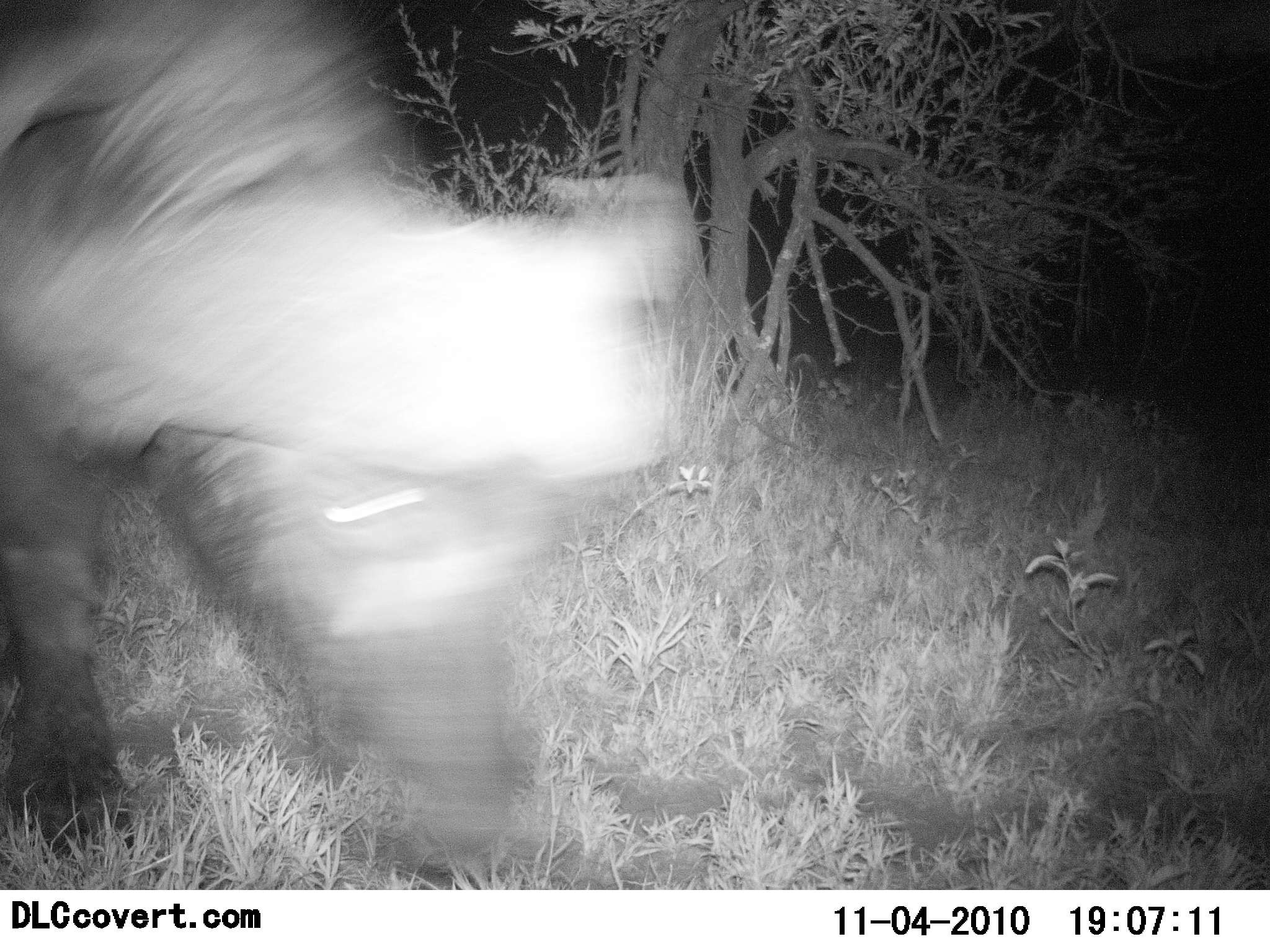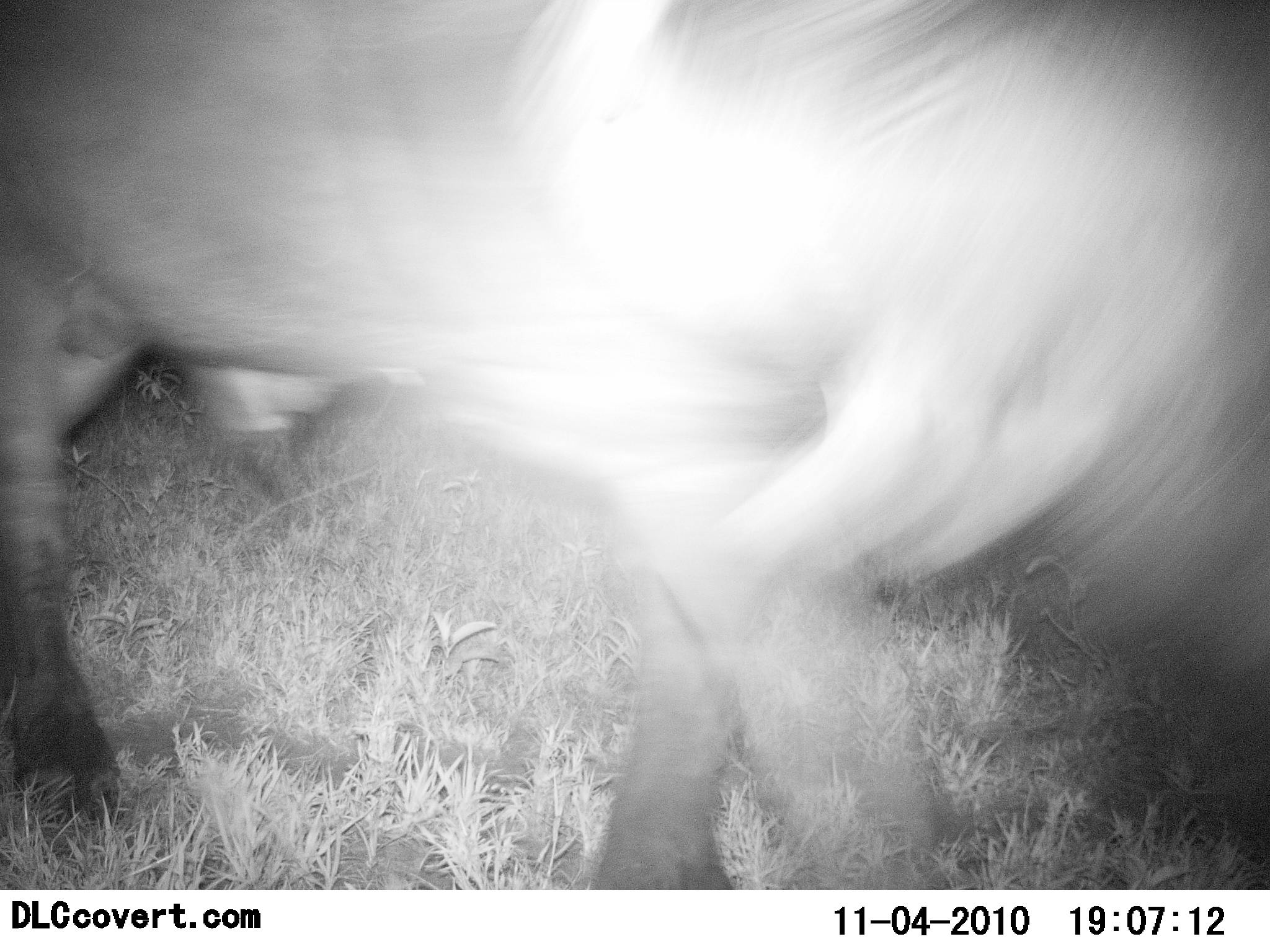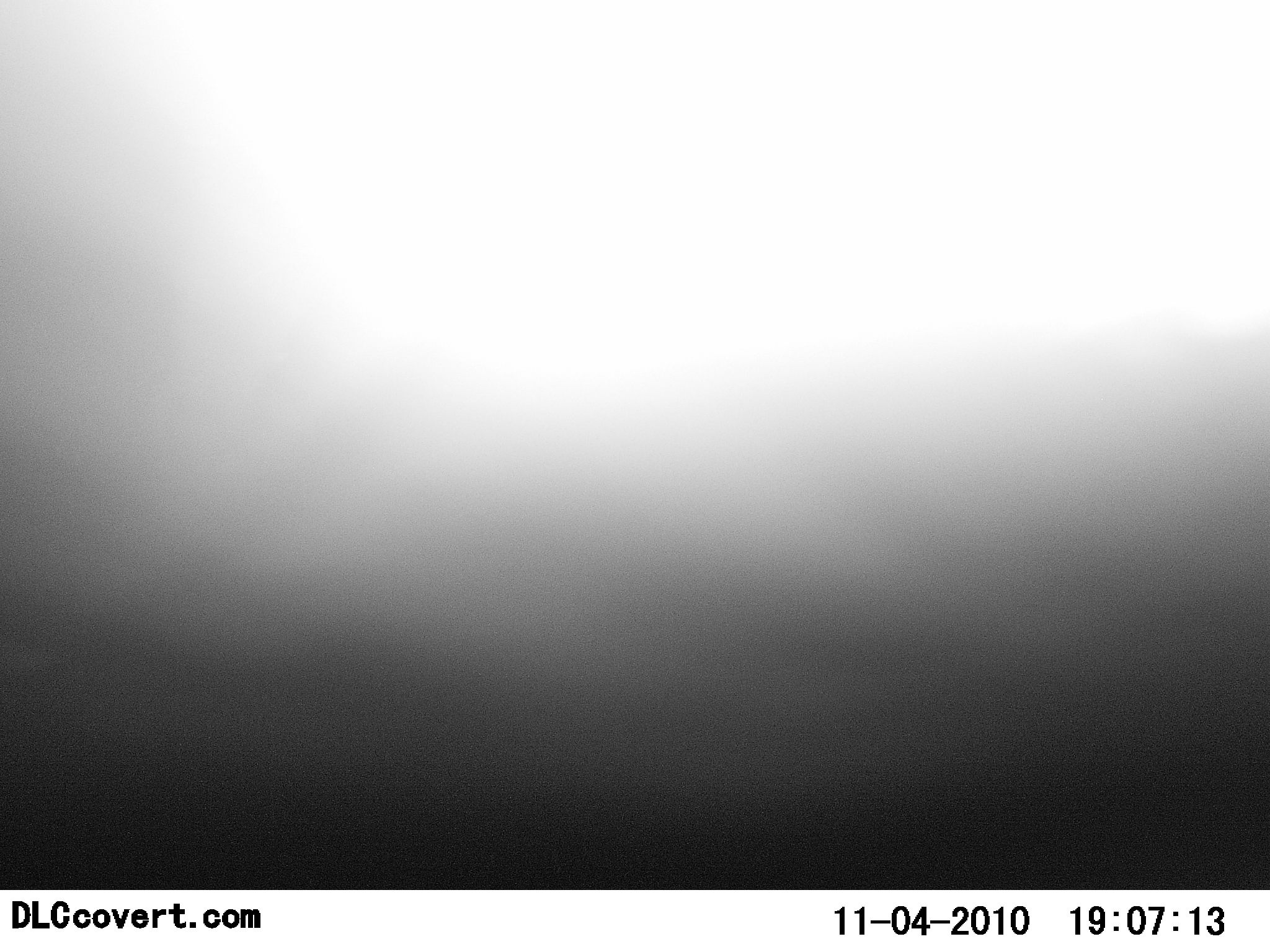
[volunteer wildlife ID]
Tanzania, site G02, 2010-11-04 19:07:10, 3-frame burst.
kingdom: Animalia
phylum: Chordata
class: Mammalia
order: Artiodactyla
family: Bovidae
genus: Syncerus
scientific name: Syncerus caffer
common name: cape buffalo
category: buffalo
Buffalo (cape buffalo) (Syncerus caffer), count 1. Behavior (volunteer vote fractions): standing 9%, resting 0%, moving 82%, interacting 0%. Young present (vote fraction): 0%. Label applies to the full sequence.